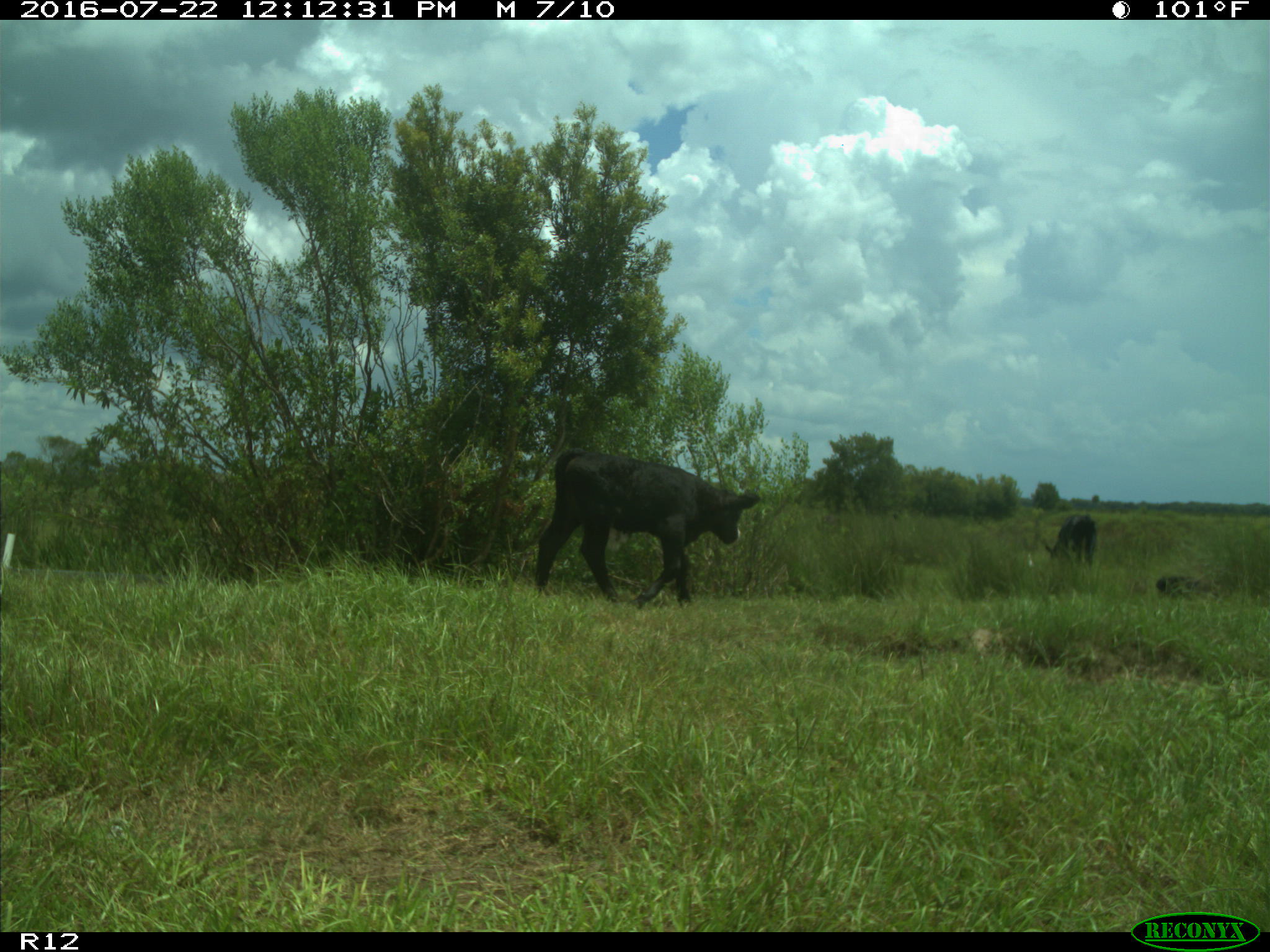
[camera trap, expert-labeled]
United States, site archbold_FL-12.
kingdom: Animalia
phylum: Chordata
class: Mammalia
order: Artiodactyla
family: Bovidae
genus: Bos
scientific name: Bos taurus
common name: domestic cow